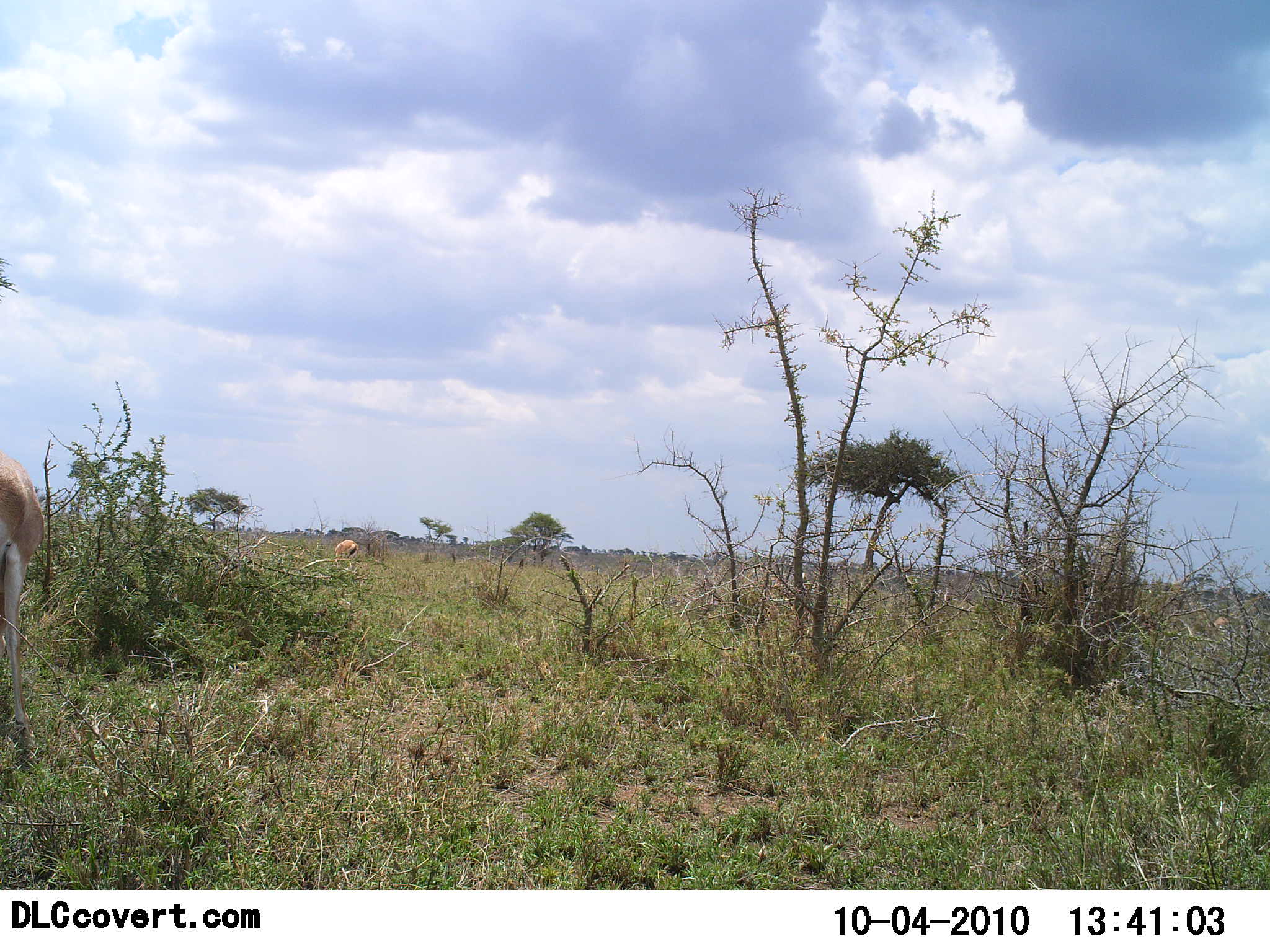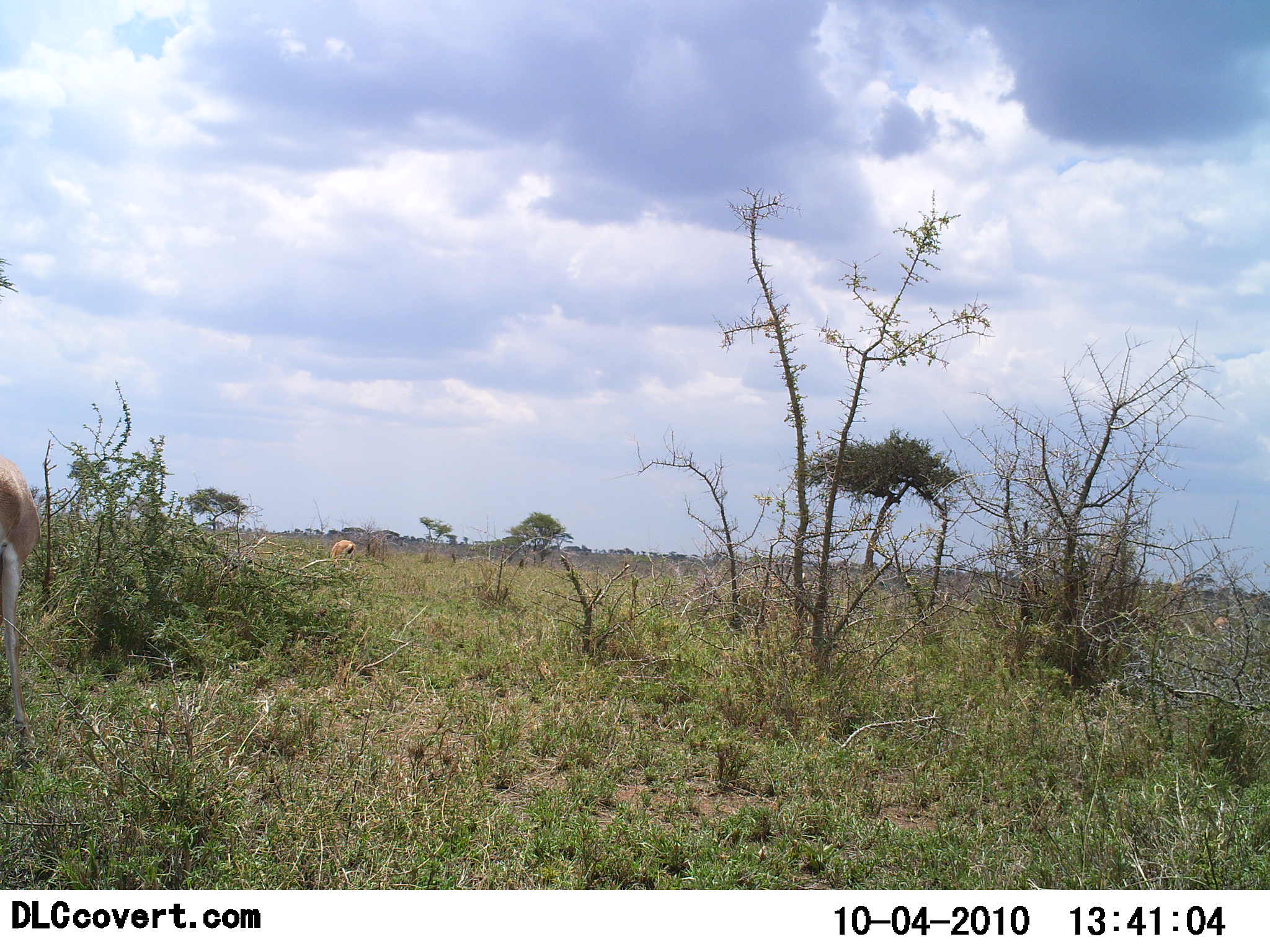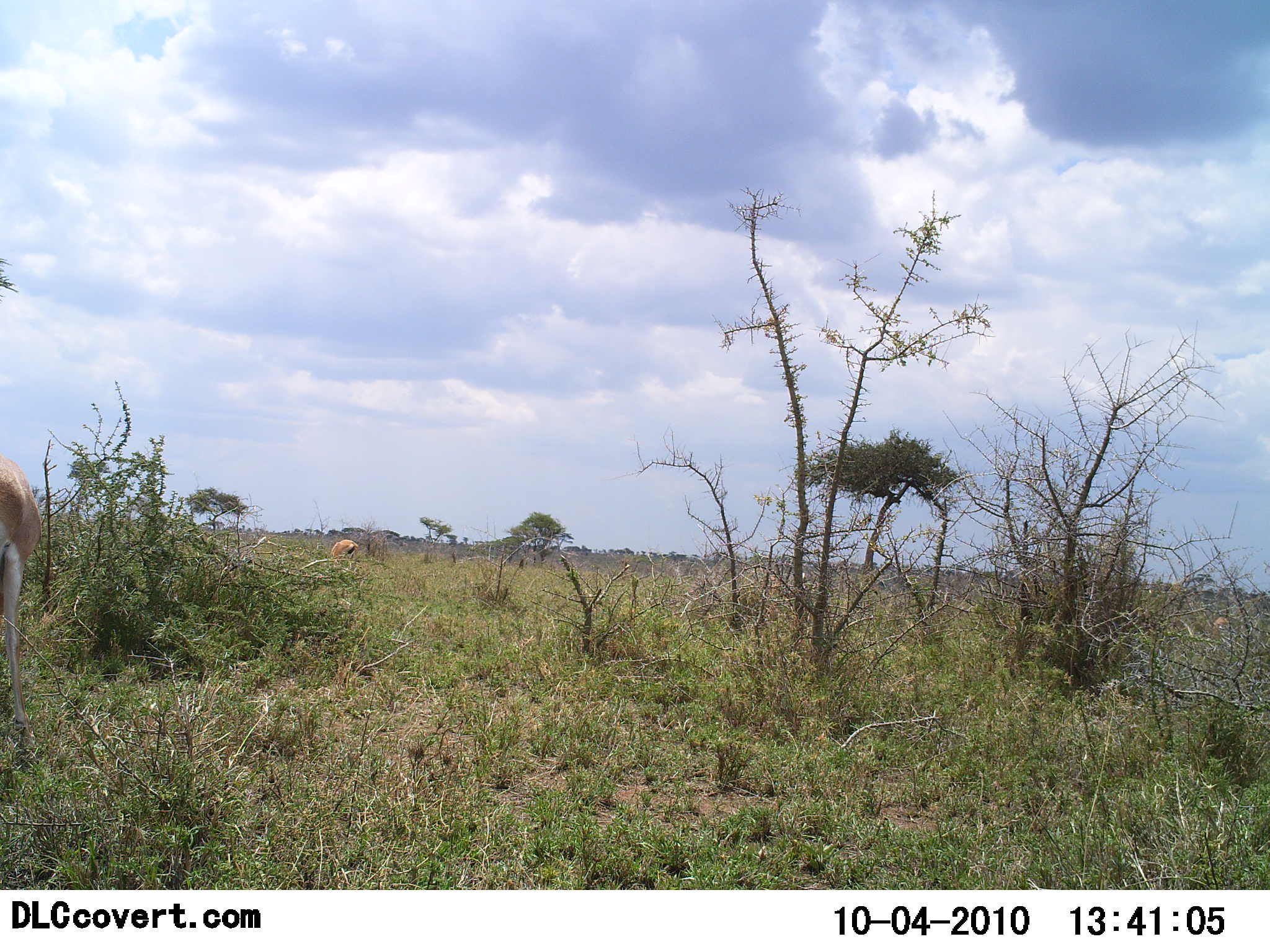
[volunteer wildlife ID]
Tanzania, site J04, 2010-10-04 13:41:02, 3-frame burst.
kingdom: Animalia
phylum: Chordata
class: Mammalia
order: Artiodactyla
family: Bovidae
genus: Nanger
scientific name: Nanger granti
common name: grant's gazelle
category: gazellegrants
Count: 2.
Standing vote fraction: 89%.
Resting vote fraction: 0%.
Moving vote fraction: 0%.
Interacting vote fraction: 0%.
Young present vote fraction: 0%.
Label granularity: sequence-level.